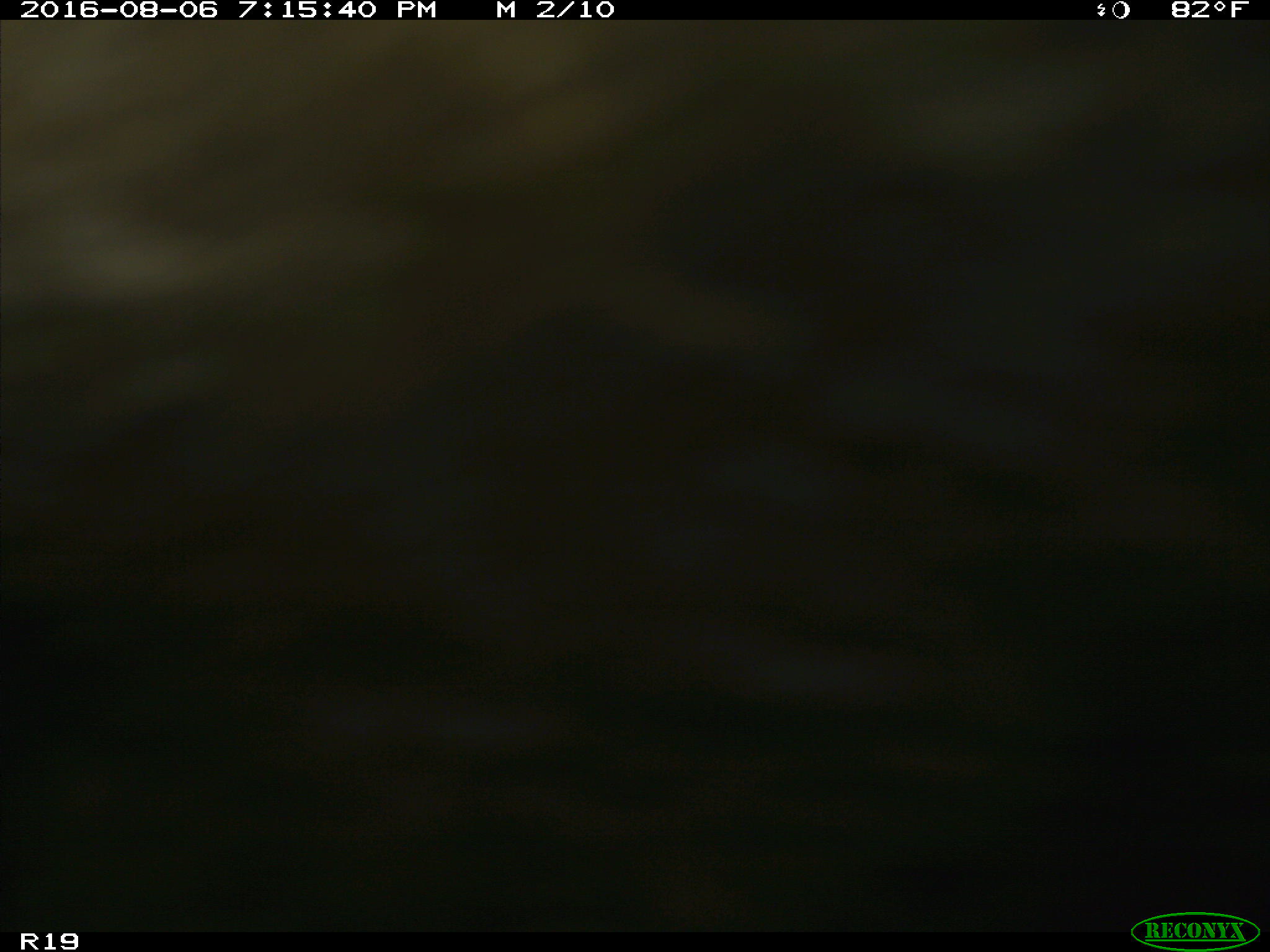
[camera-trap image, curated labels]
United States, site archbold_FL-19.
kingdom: Animalia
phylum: Chordata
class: Mammalia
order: Artiodactyla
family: Bovidae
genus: Bos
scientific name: Bos taurus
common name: domestic cow